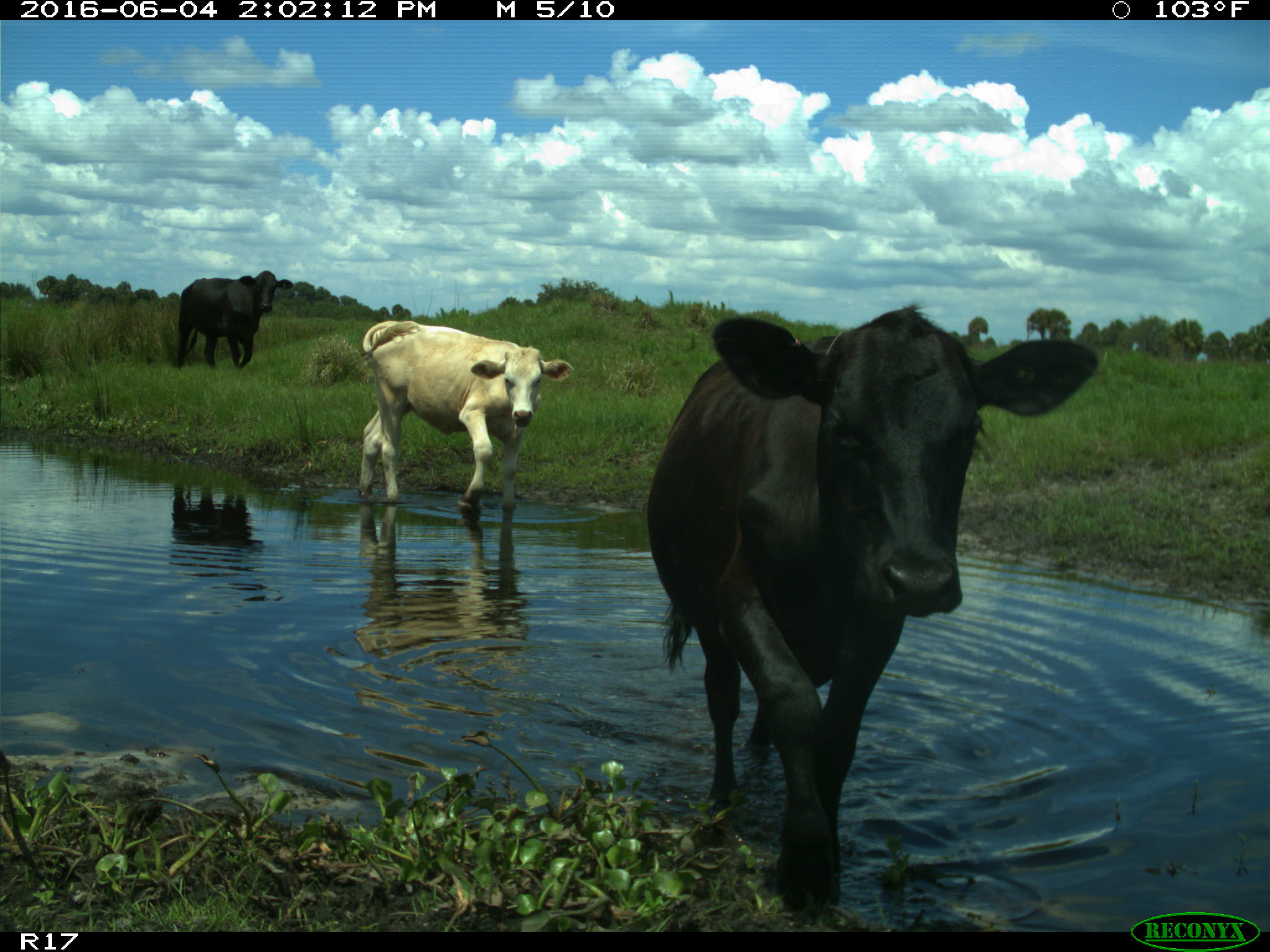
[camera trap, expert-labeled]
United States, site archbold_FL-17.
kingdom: Animalia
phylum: Chordata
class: Mammalia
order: Artiodactyla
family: Bovidae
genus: Bos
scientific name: Bos taurus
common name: domestic cow